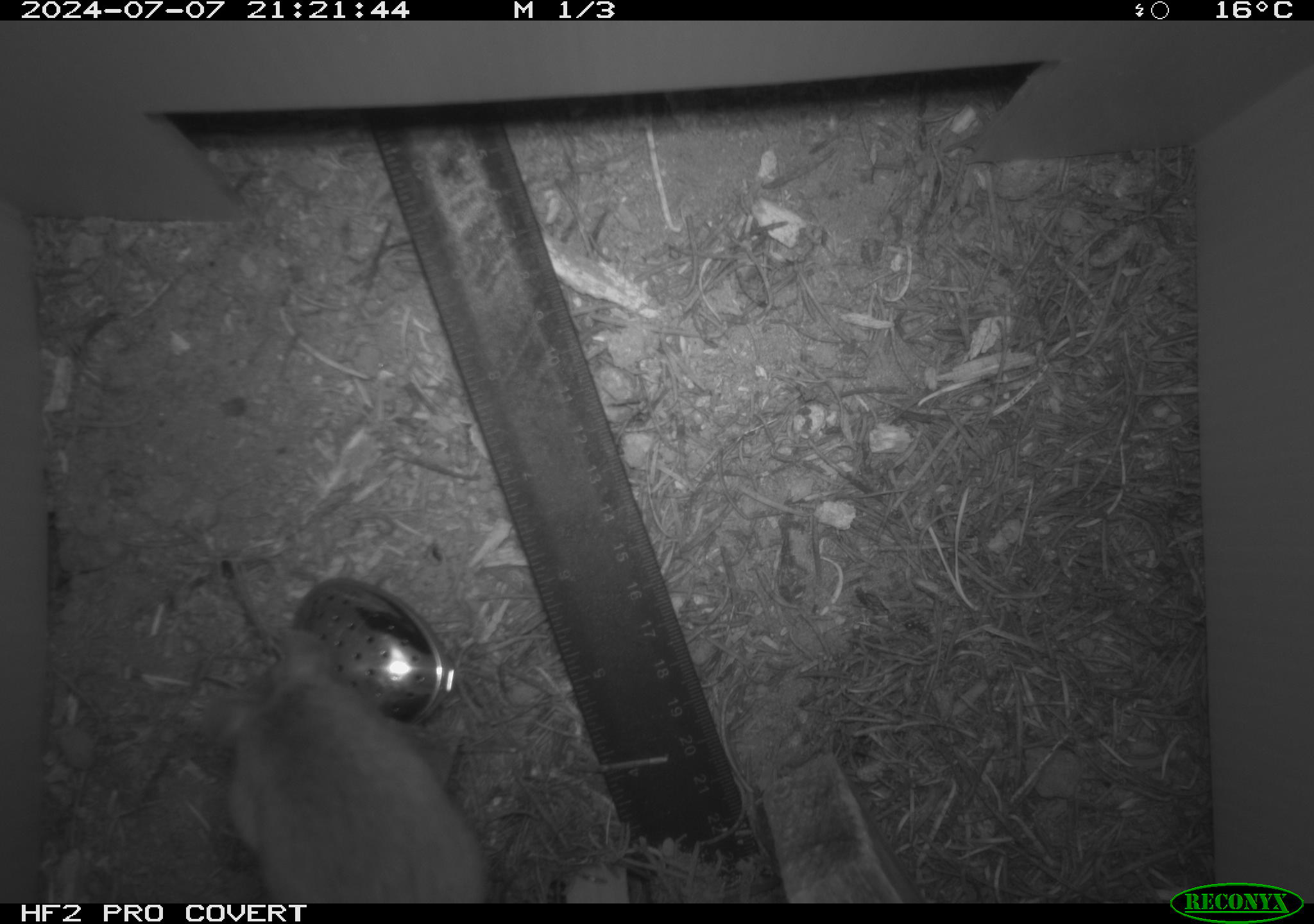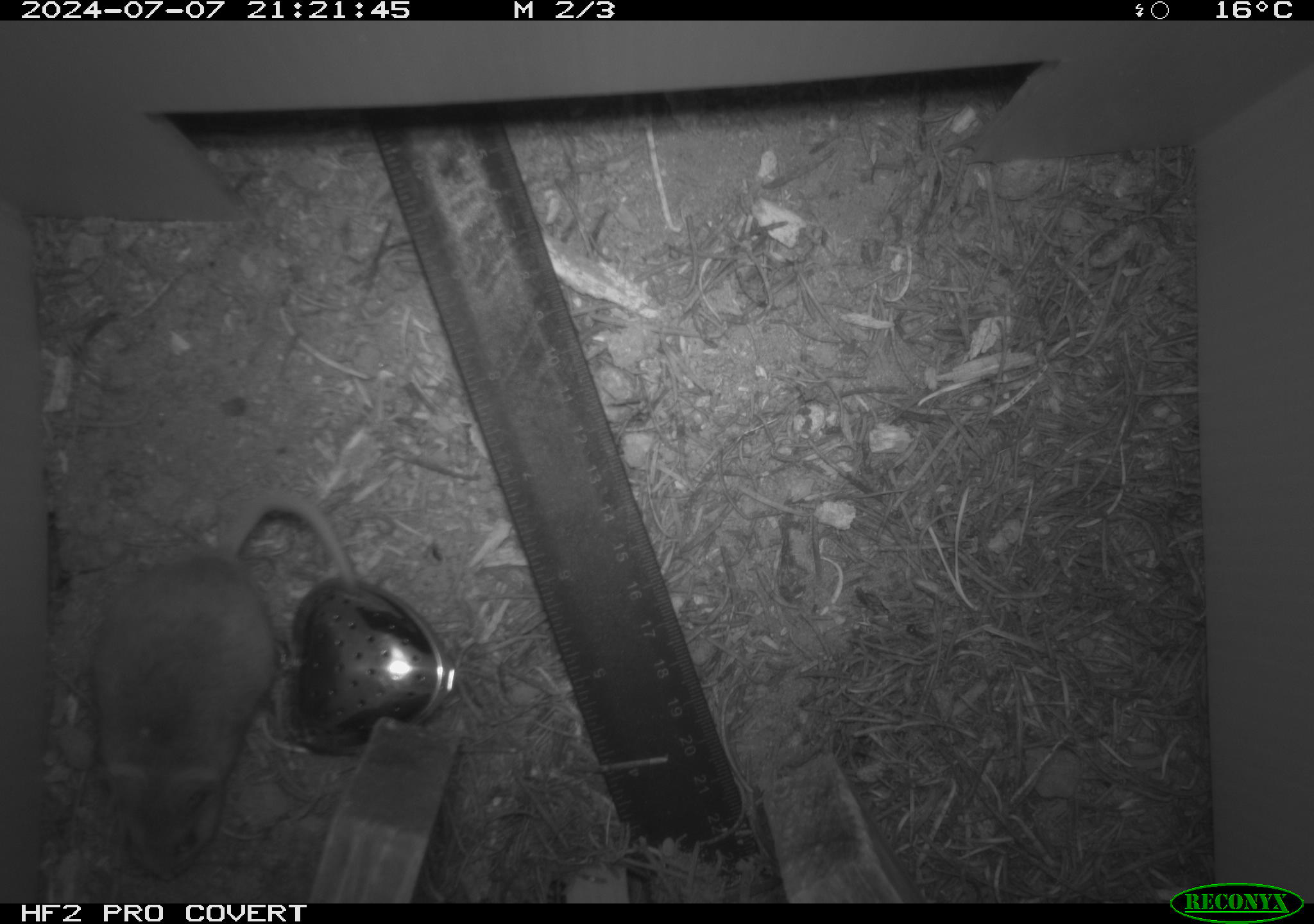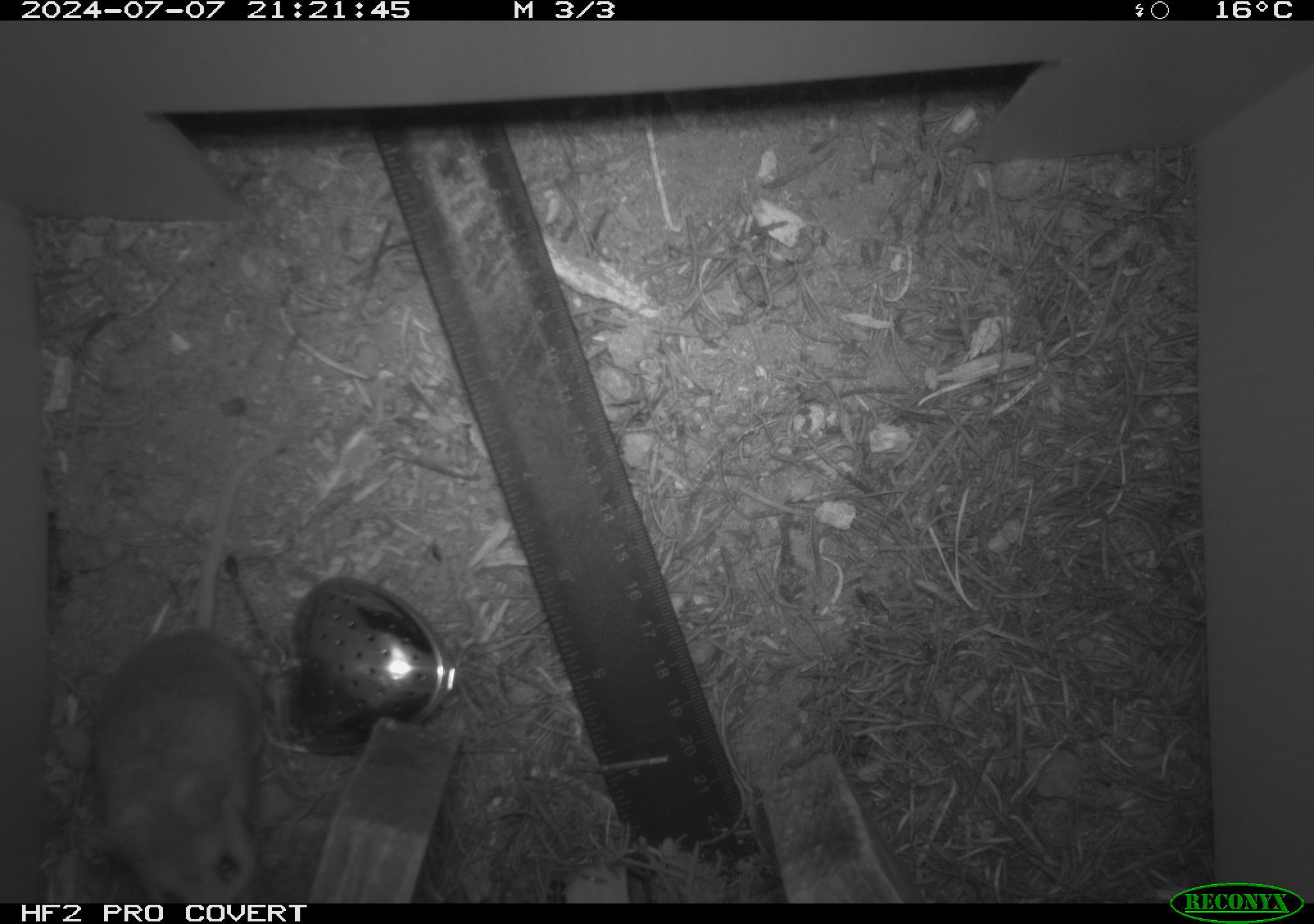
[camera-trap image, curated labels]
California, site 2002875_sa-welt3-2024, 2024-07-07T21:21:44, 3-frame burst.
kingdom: Animalia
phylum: Chordata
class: Mammalia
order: Rodentia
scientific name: Rodentia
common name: rodent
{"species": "rodent (Rodentia)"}